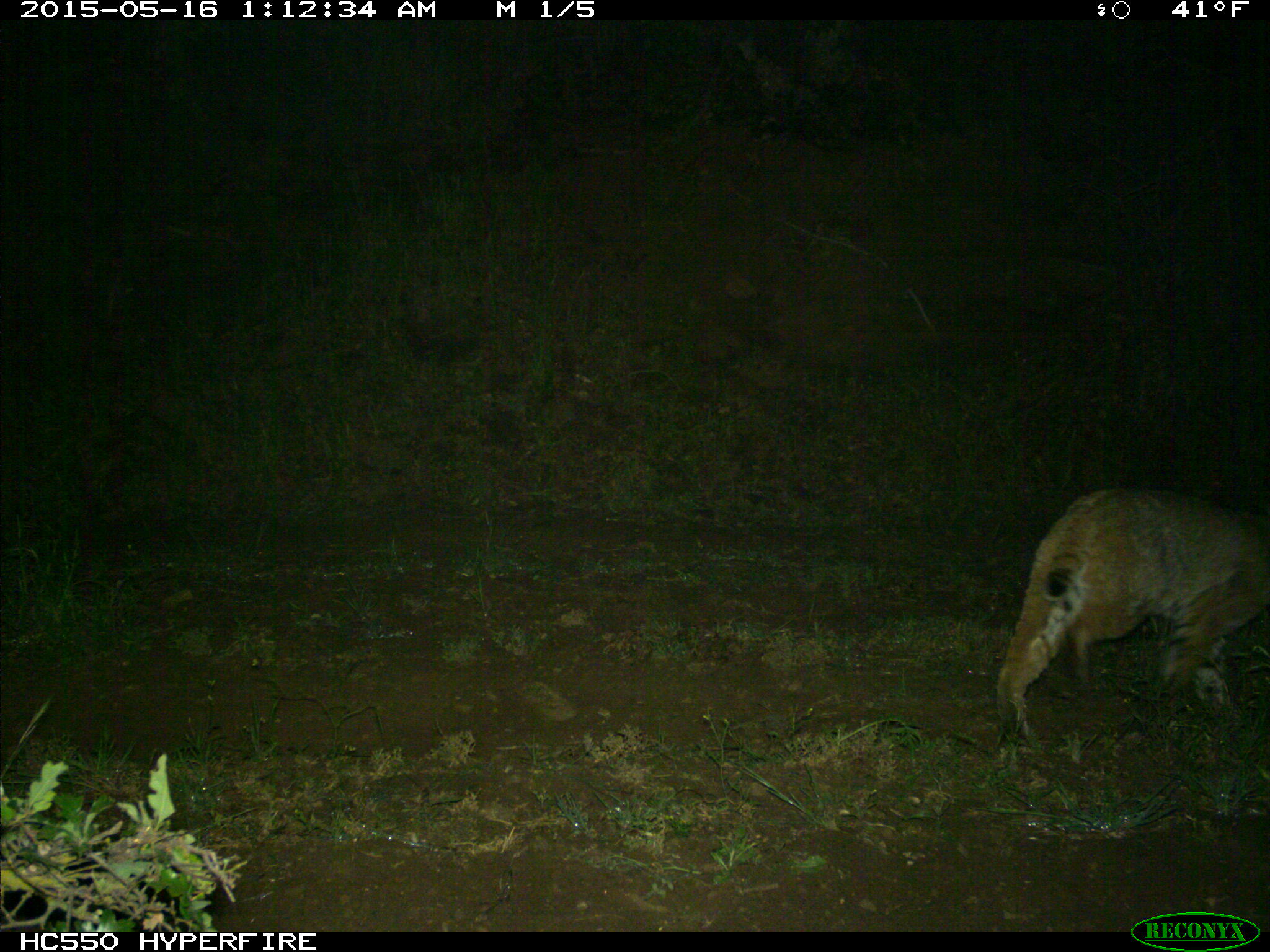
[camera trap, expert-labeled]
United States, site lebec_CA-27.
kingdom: Animalia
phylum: Chordata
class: Mammalia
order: Carnivora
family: Felidae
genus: Lynx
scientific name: Lynx rufus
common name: bobcat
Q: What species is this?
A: Lynx rufus (bobcat).